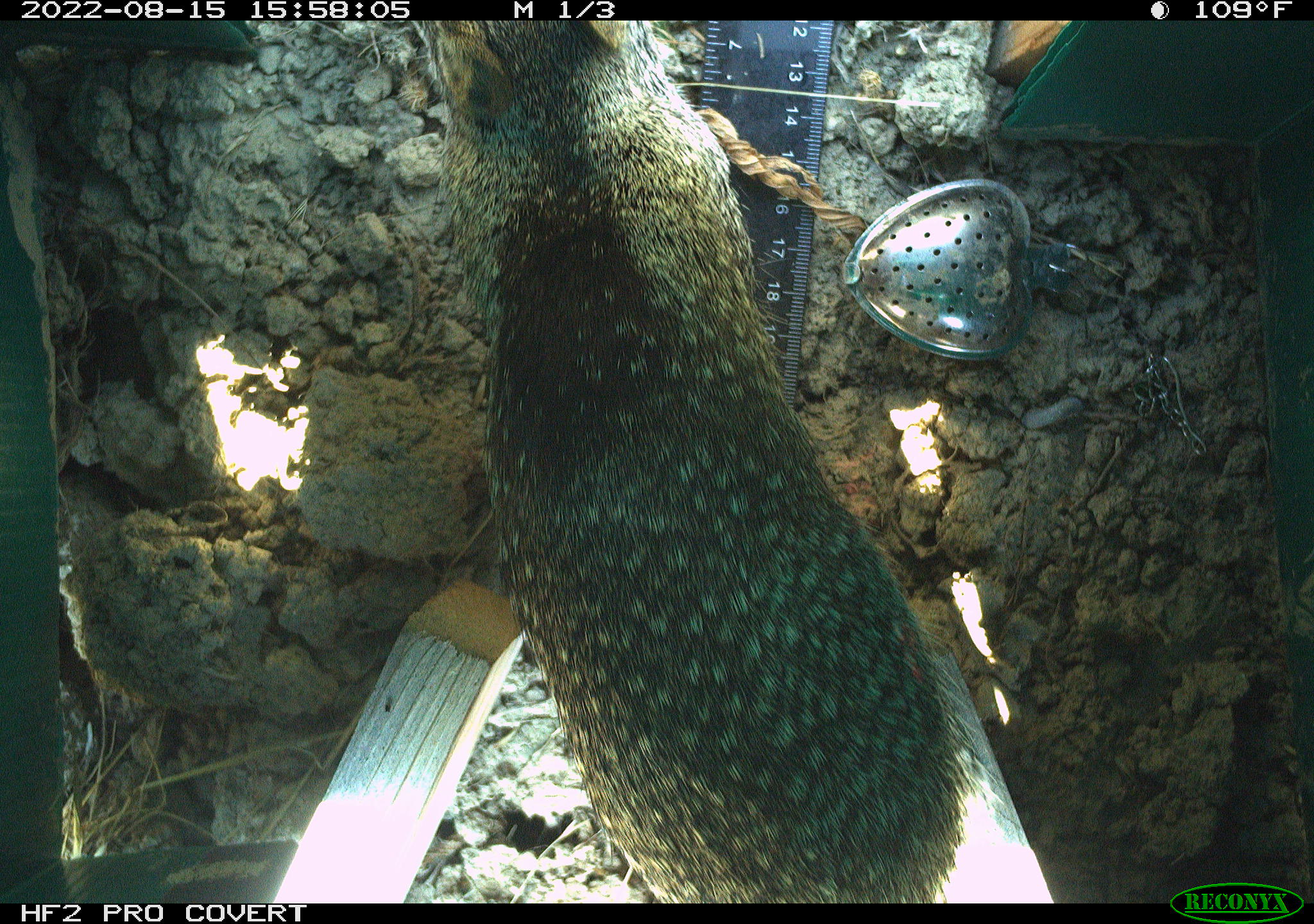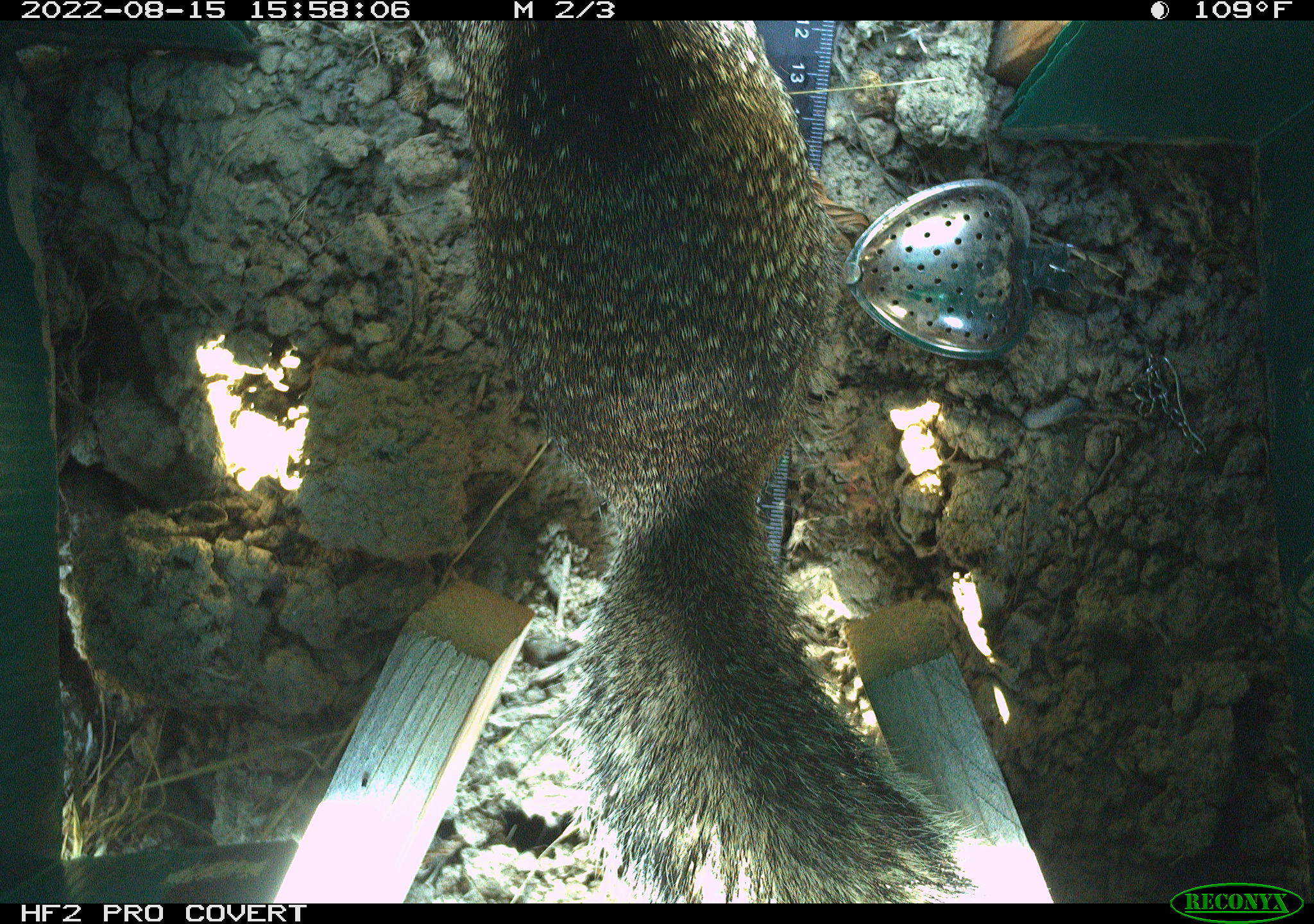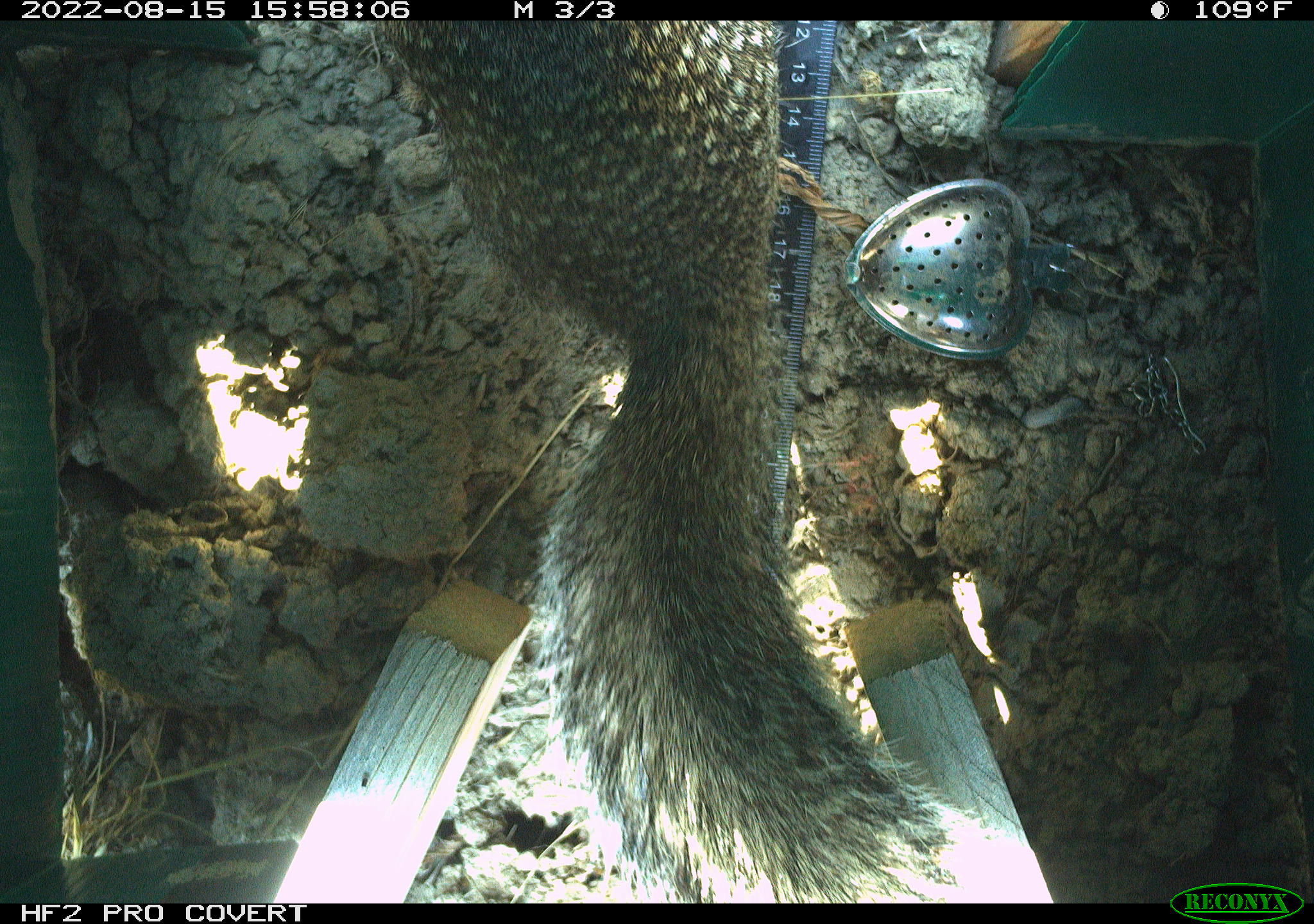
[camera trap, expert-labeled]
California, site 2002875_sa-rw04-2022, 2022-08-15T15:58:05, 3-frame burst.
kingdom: Animalia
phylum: Chordata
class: Mammalia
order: Rodentia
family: Sciuridae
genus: Otospermophilus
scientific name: Otospermophilus beecheyi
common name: california ground squirrel